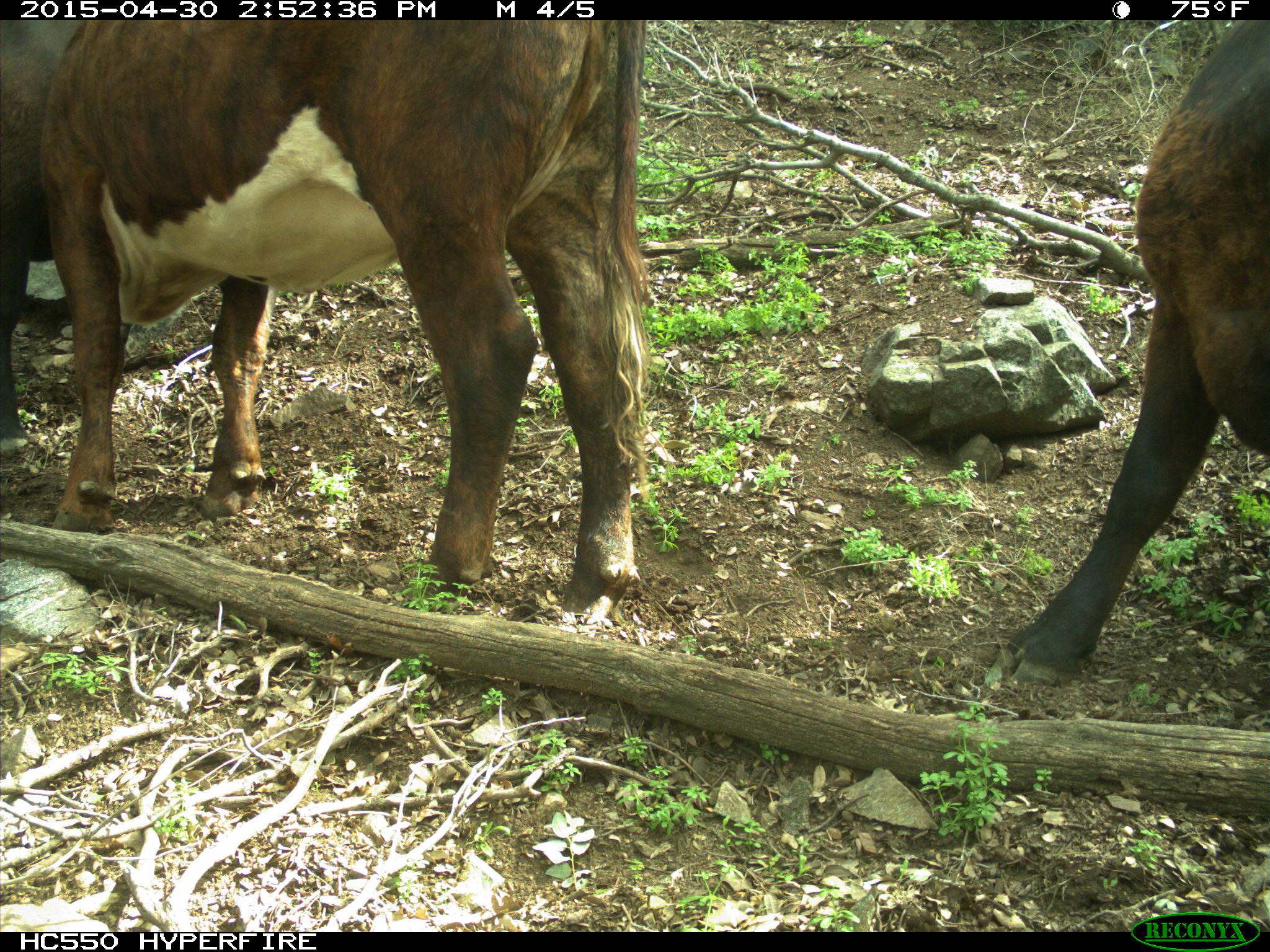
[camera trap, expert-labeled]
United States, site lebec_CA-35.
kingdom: Animalia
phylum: Chordata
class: Mammalia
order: Artiodactyla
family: Bovidae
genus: Bos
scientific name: Bos taurus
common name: domestic cow